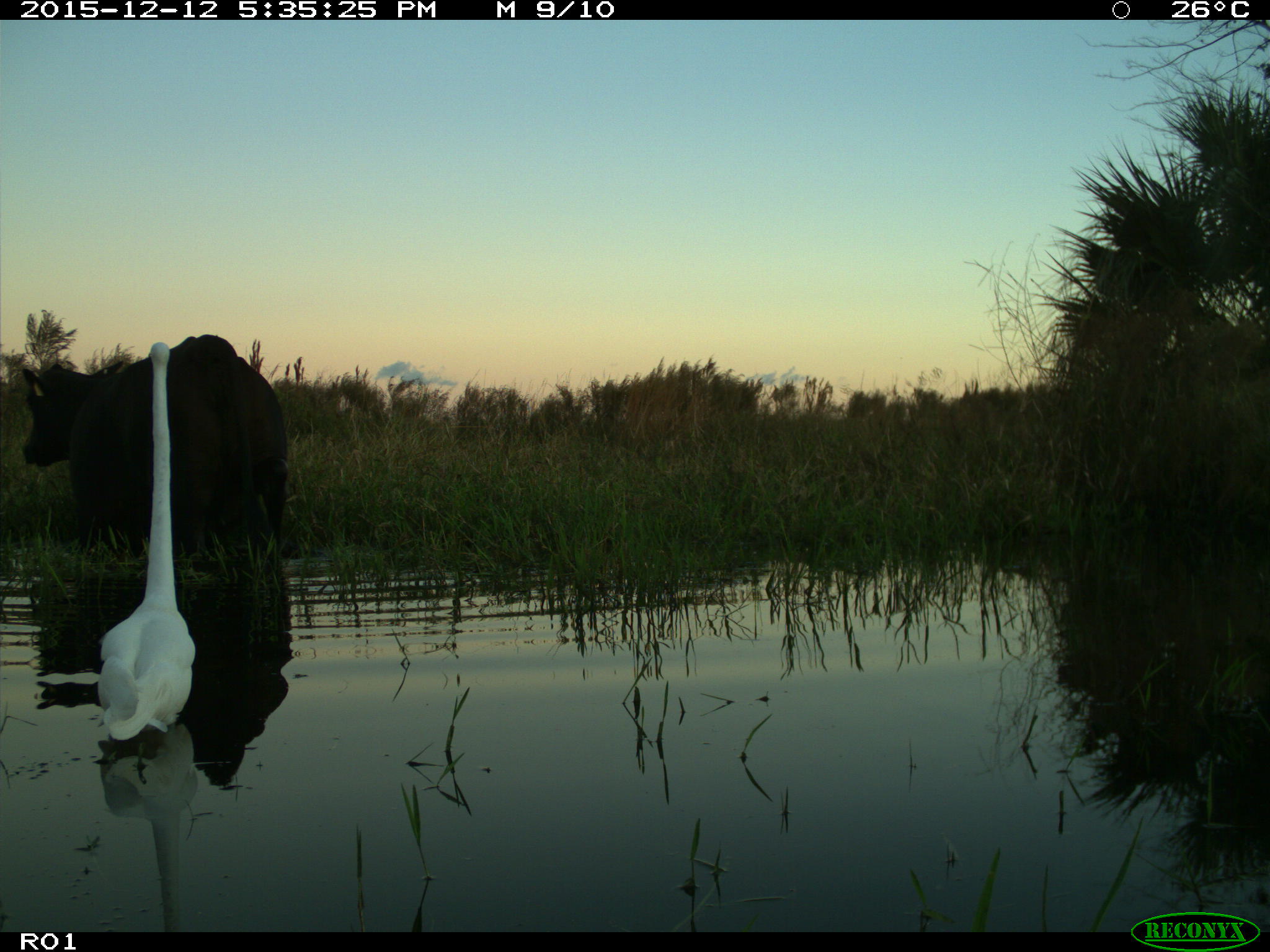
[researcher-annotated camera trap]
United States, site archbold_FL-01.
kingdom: Animalia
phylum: Chordata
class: Mammalia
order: Artiodactyla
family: Bovidae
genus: Bos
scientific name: Bos taurus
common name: domestic cow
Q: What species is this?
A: Bos taurus (domestic cow).